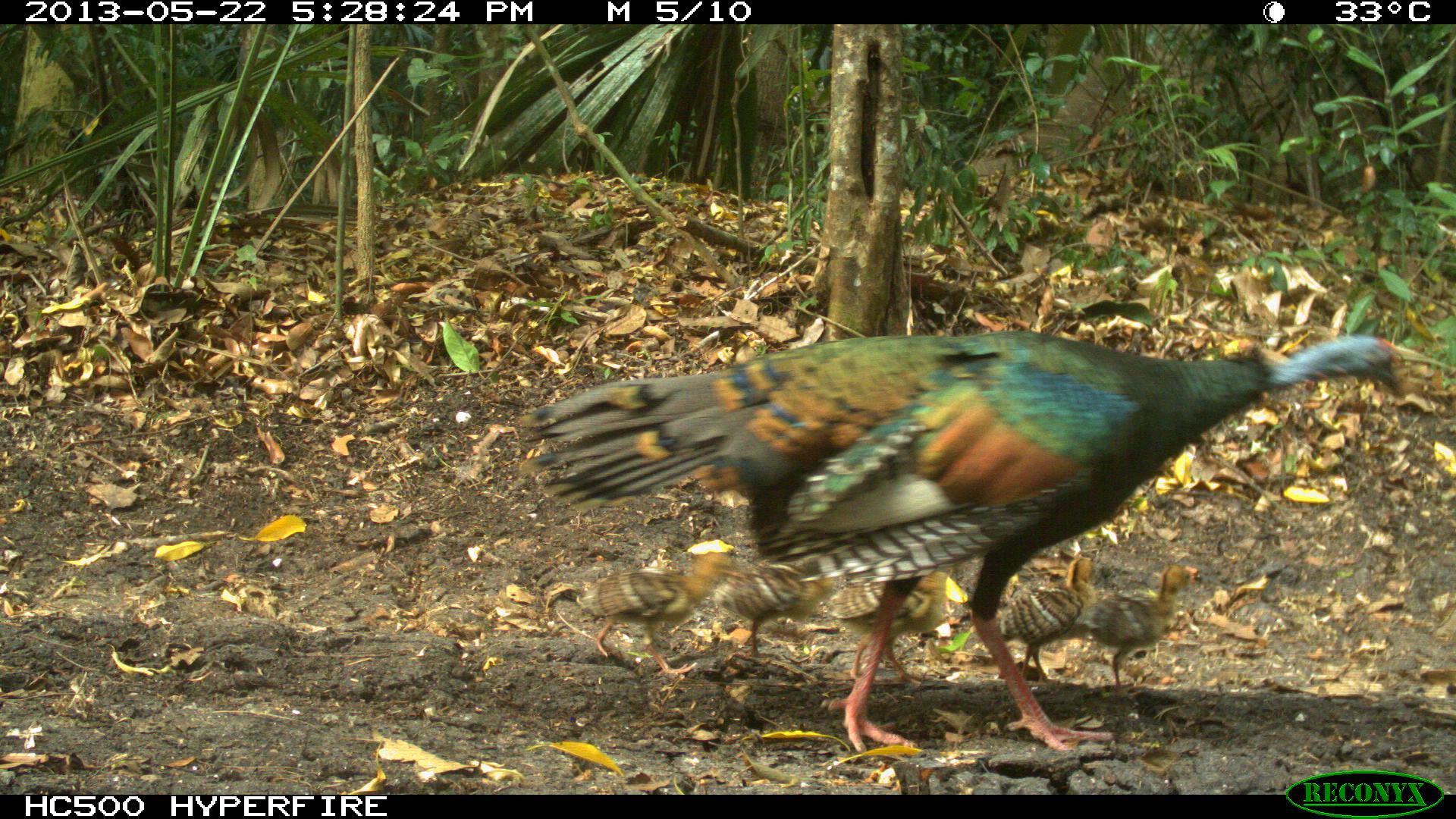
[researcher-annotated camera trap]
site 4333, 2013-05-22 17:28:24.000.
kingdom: Animalia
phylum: Chordata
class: Aves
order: Galliformes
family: Phasianidae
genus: Meleagris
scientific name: Meleagris ocellata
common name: ocellated turkey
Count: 6.